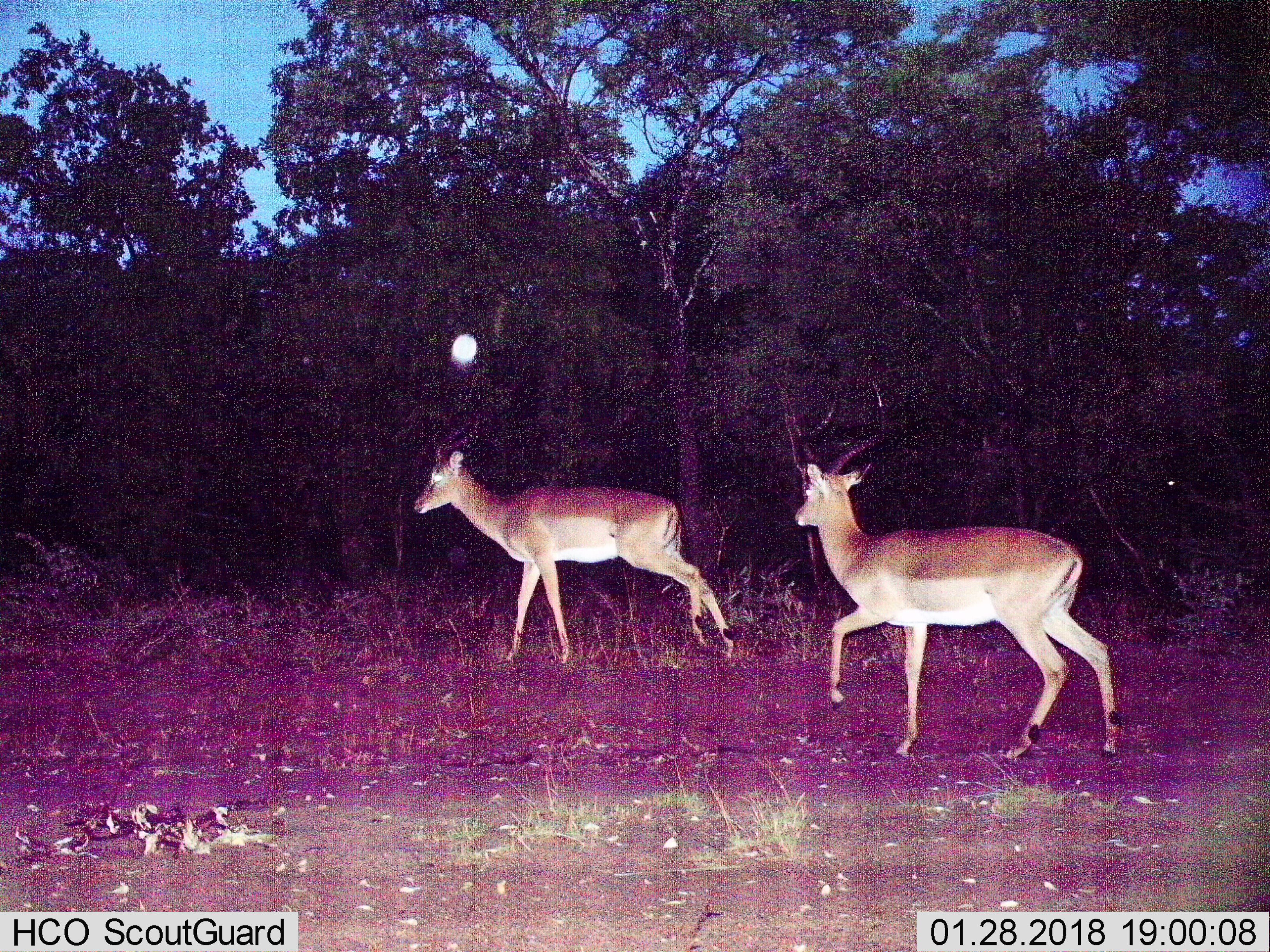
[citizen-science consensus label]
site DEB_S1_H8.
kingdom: Animalia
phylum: Chordata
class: Mammalia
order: Artiodactyla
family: Bovidae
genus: Aepyceros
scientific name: Aepyceros melampus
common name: impala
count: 2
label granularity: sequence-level